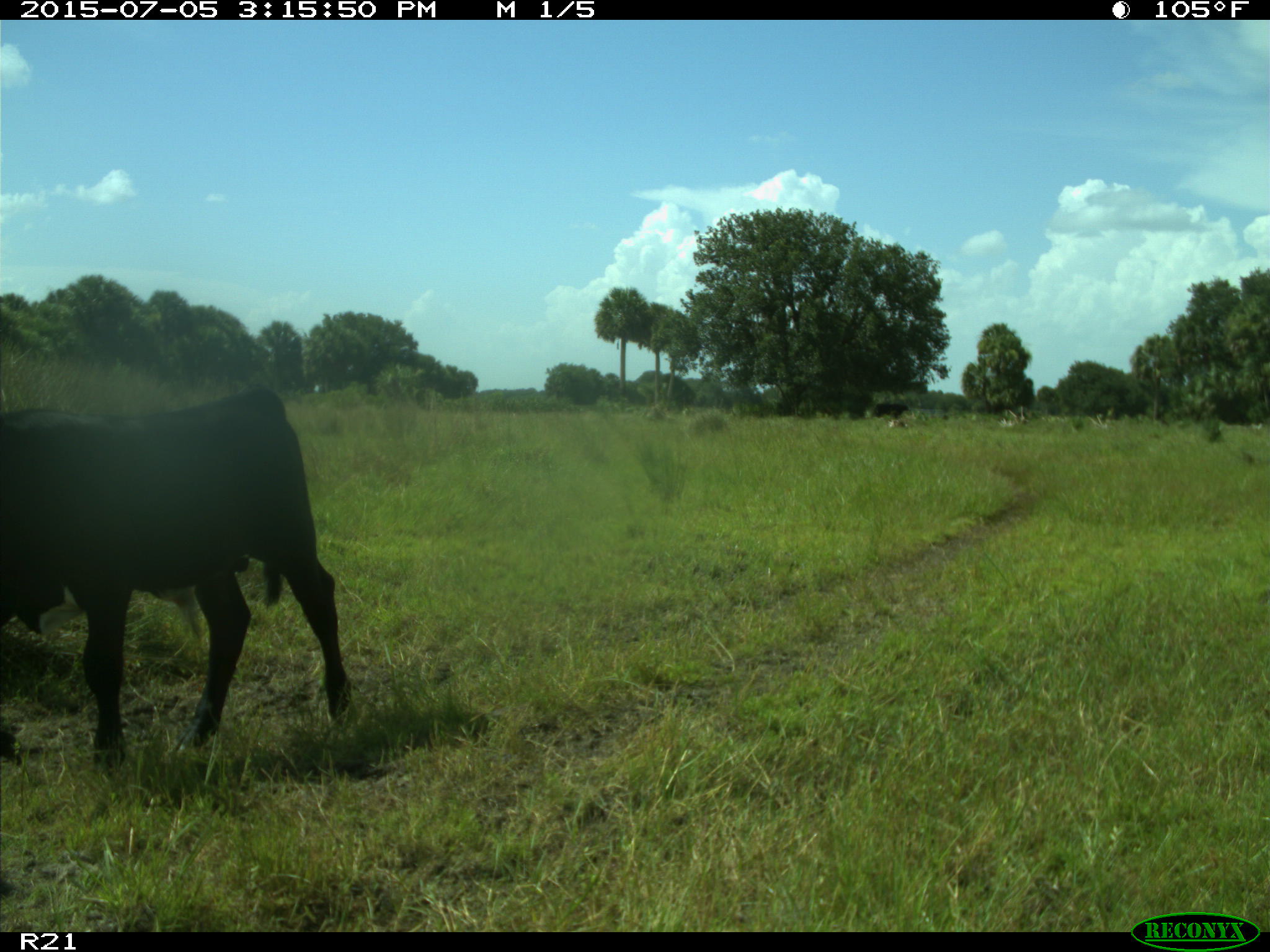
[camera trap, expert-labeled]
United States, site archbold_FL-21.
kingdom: Animalia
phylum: Chordata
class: Mammalia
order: Artiodactyla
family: Bovidae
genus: Bos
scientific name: Bos taurus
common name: domestic cow